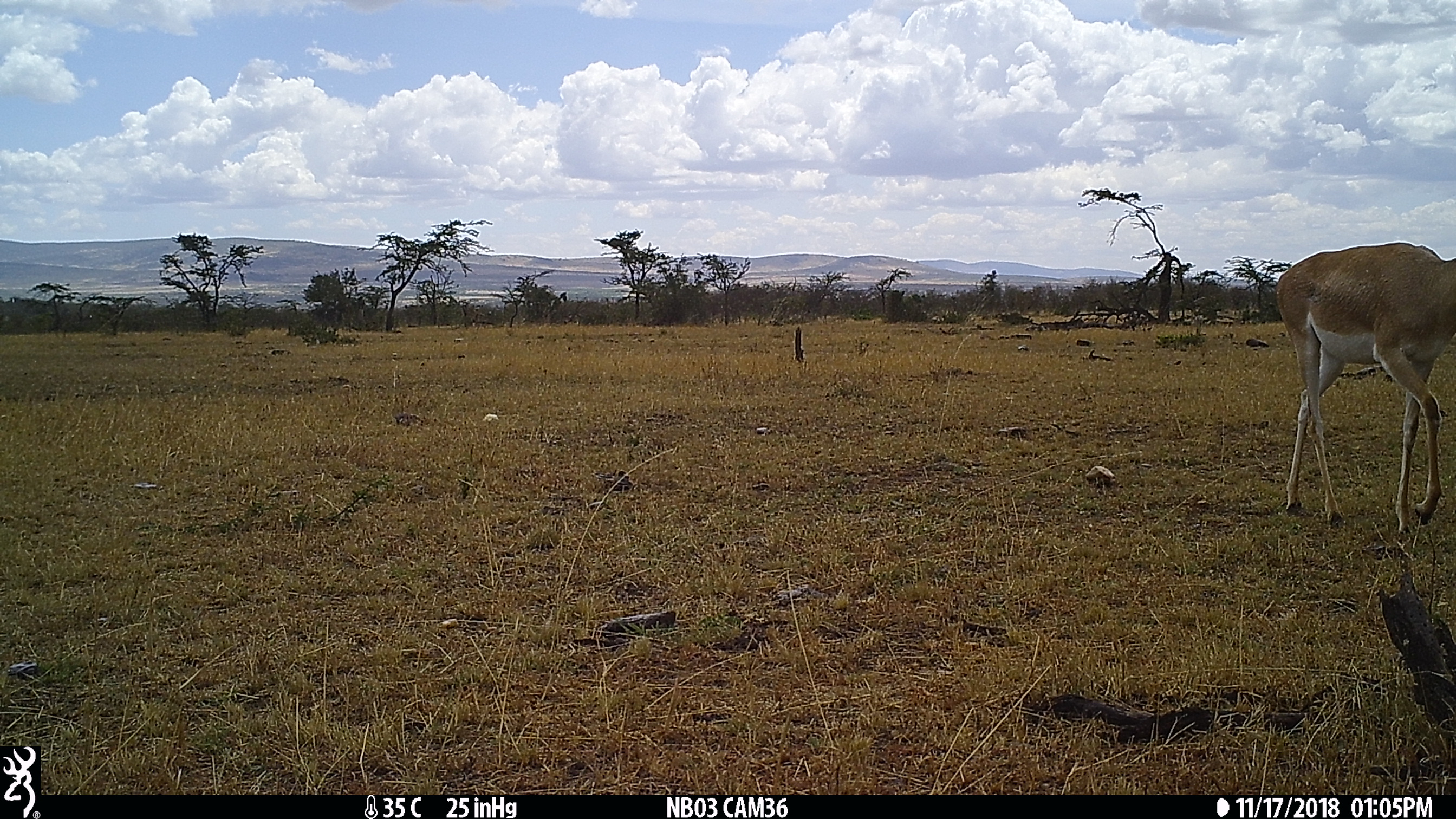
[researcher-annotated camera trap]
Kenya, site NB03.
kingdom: Animalia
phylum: Chordata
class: Mammalia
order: Artiodactyla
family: Bovidae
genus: Nanger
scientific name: Nanger granti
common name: grant's gazelle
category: gazelle grants